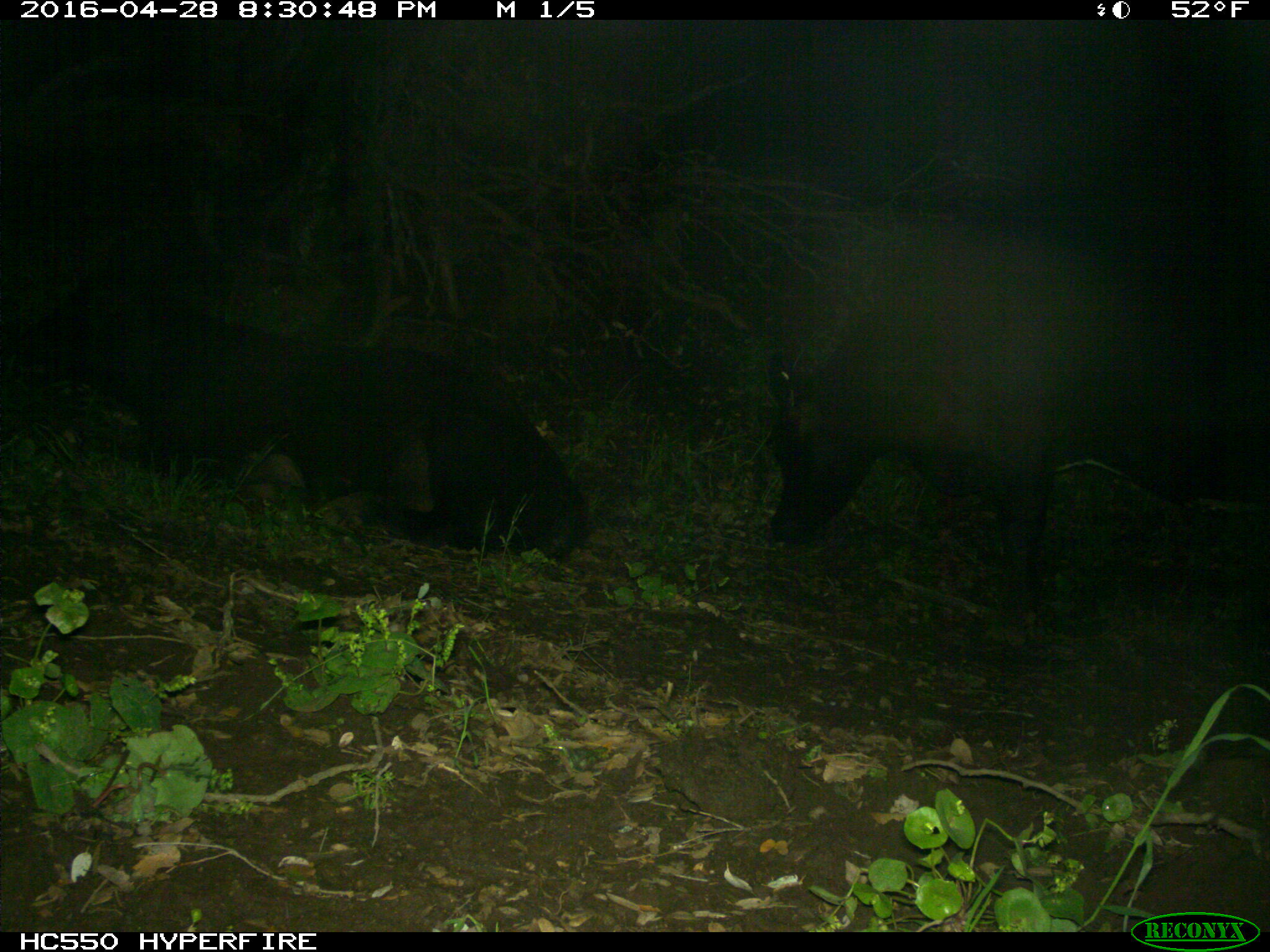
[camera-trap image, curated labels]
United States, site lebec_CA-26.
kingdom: Animalia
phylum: Chordata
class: Mammalia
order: Artiodactyla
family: Bovidae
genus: Bos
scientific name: Bos taurus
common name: domestic cow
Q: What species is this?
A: Bos taurus (domestic cow).